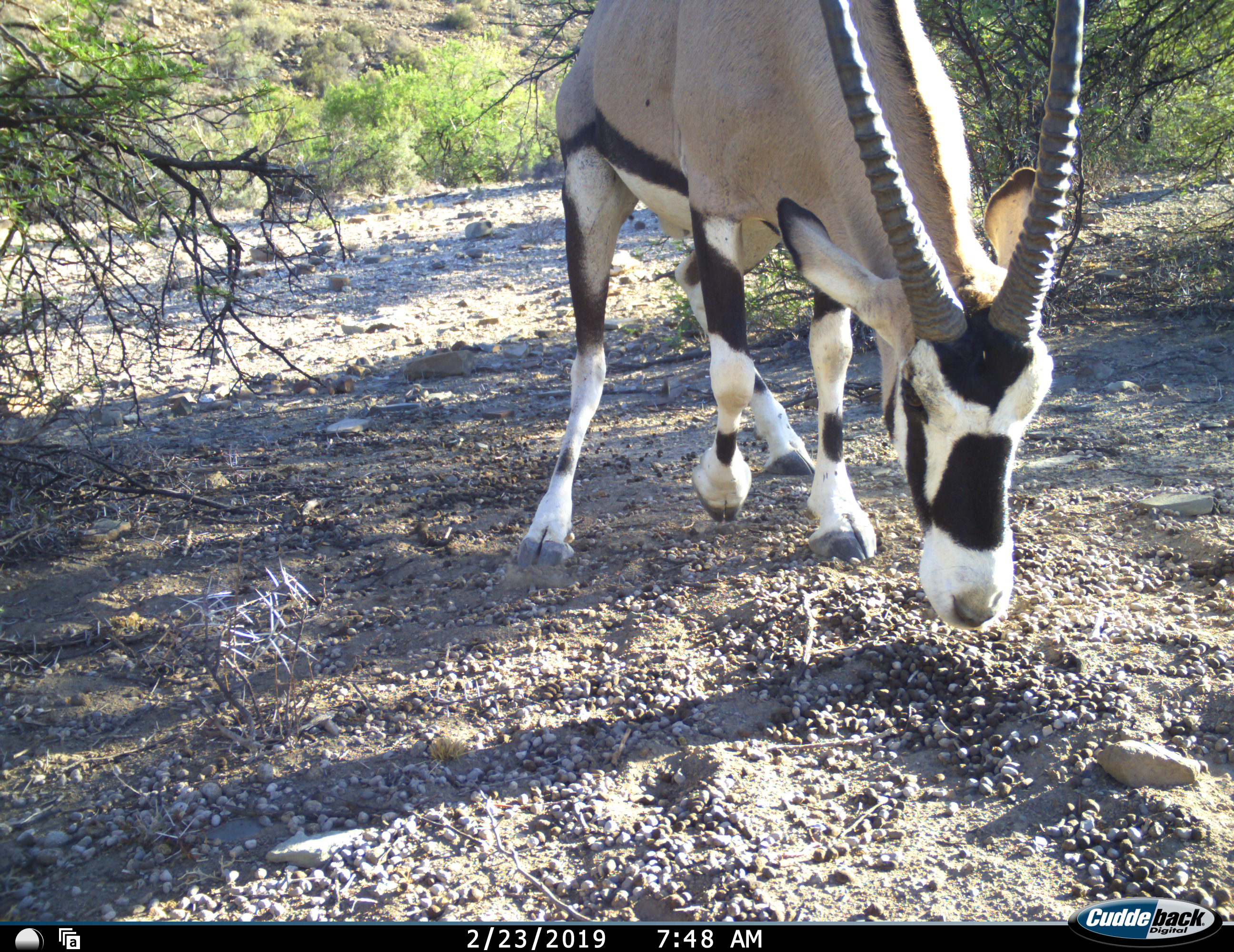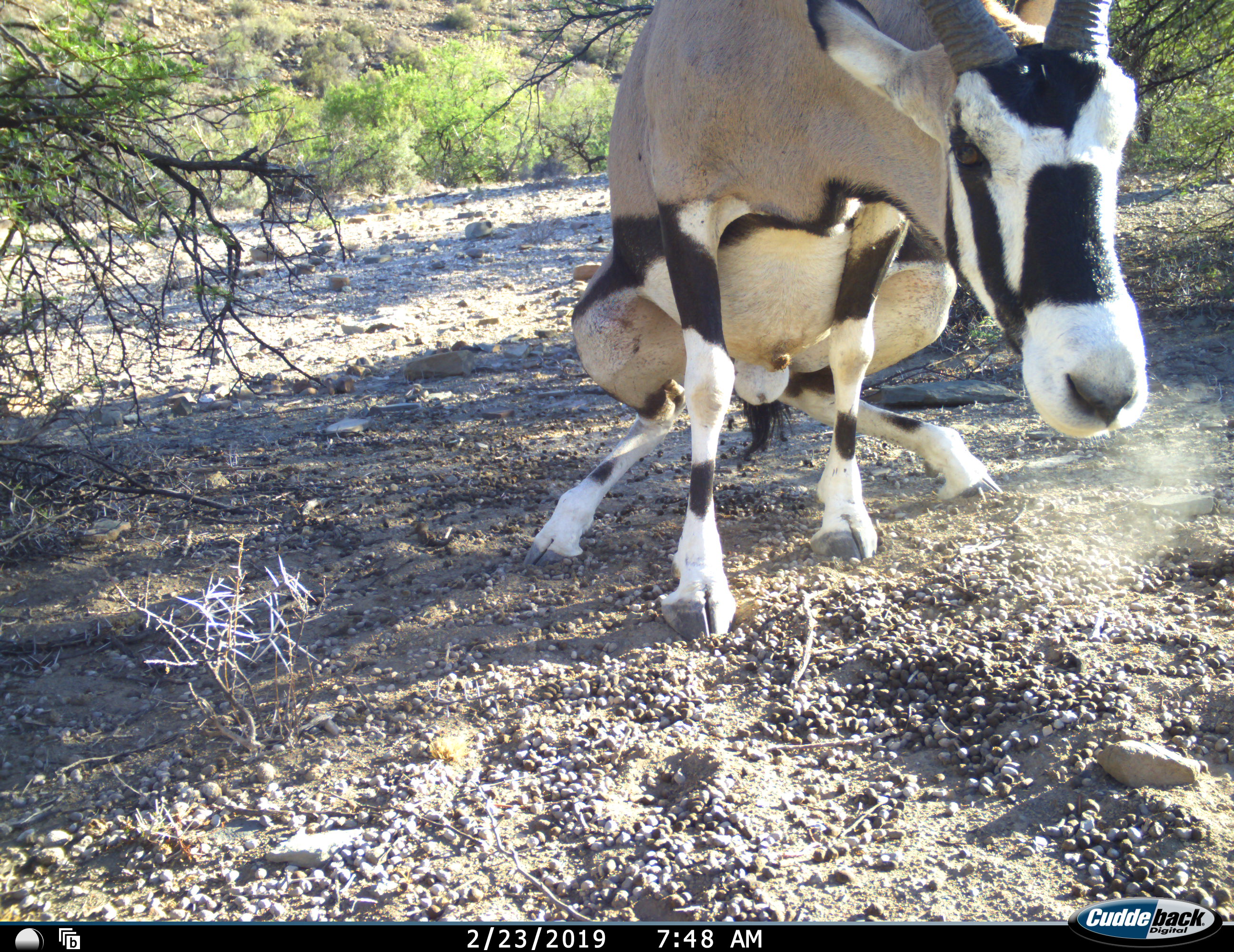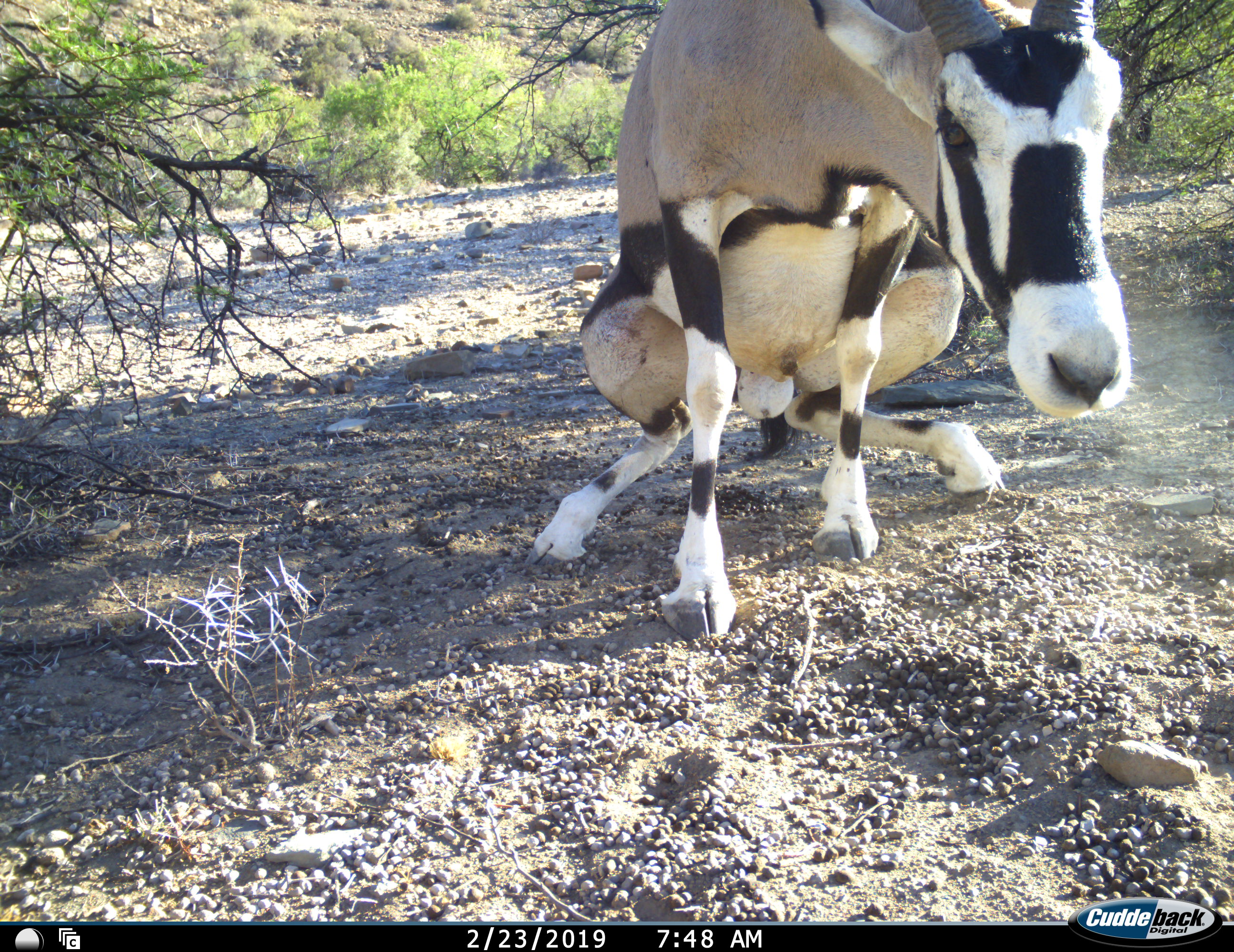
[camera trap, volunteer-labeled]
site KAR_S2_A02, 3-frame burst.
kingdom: Animalia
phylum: Chordata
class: Mammalia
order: Artiodactyla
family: Bovidae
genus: Oryx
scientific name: Oryx gazella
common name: gemsbok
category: oryx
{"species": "oryx (gemsbok) (Oryx gazella)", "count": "1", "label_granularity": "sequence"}